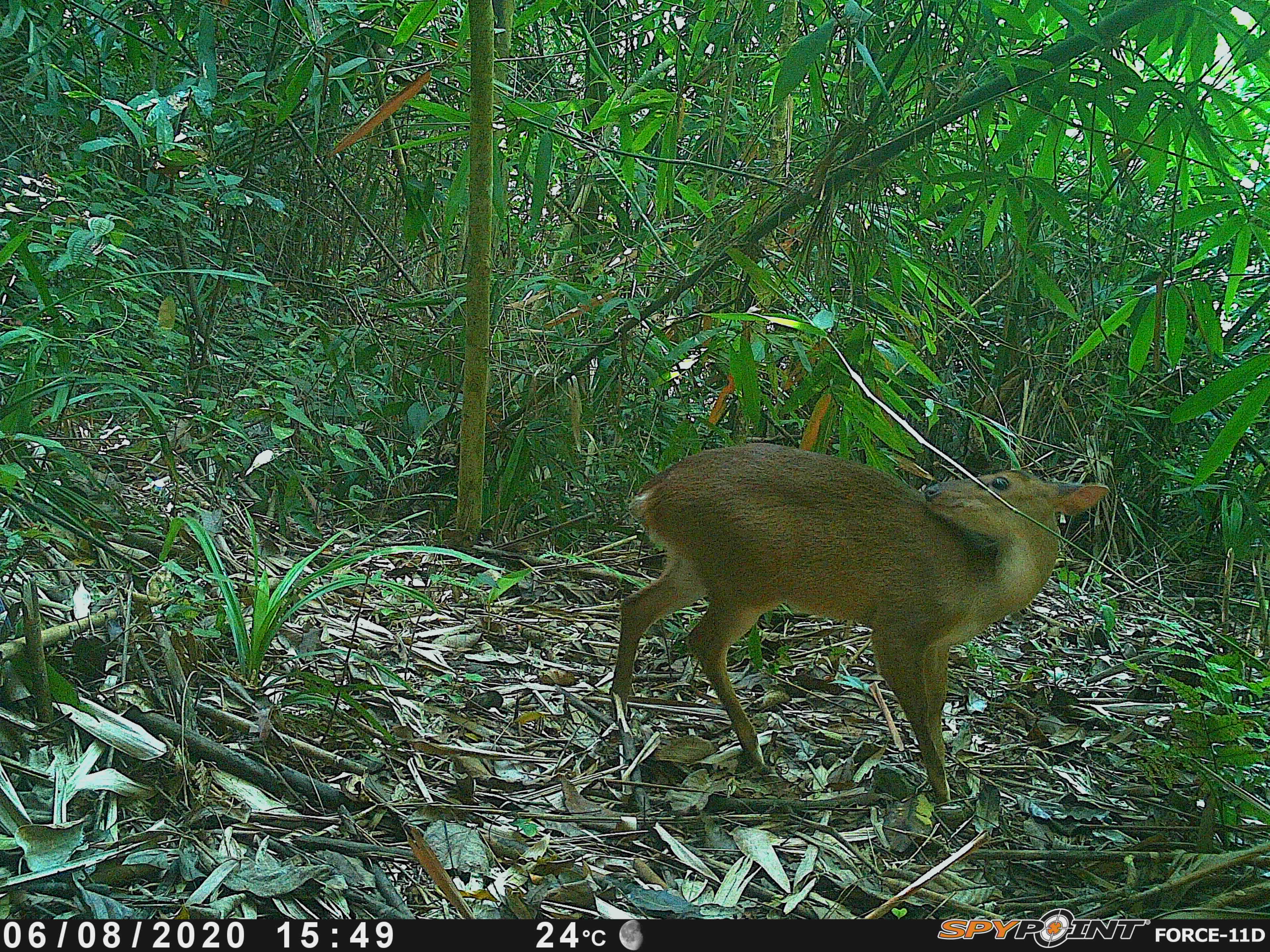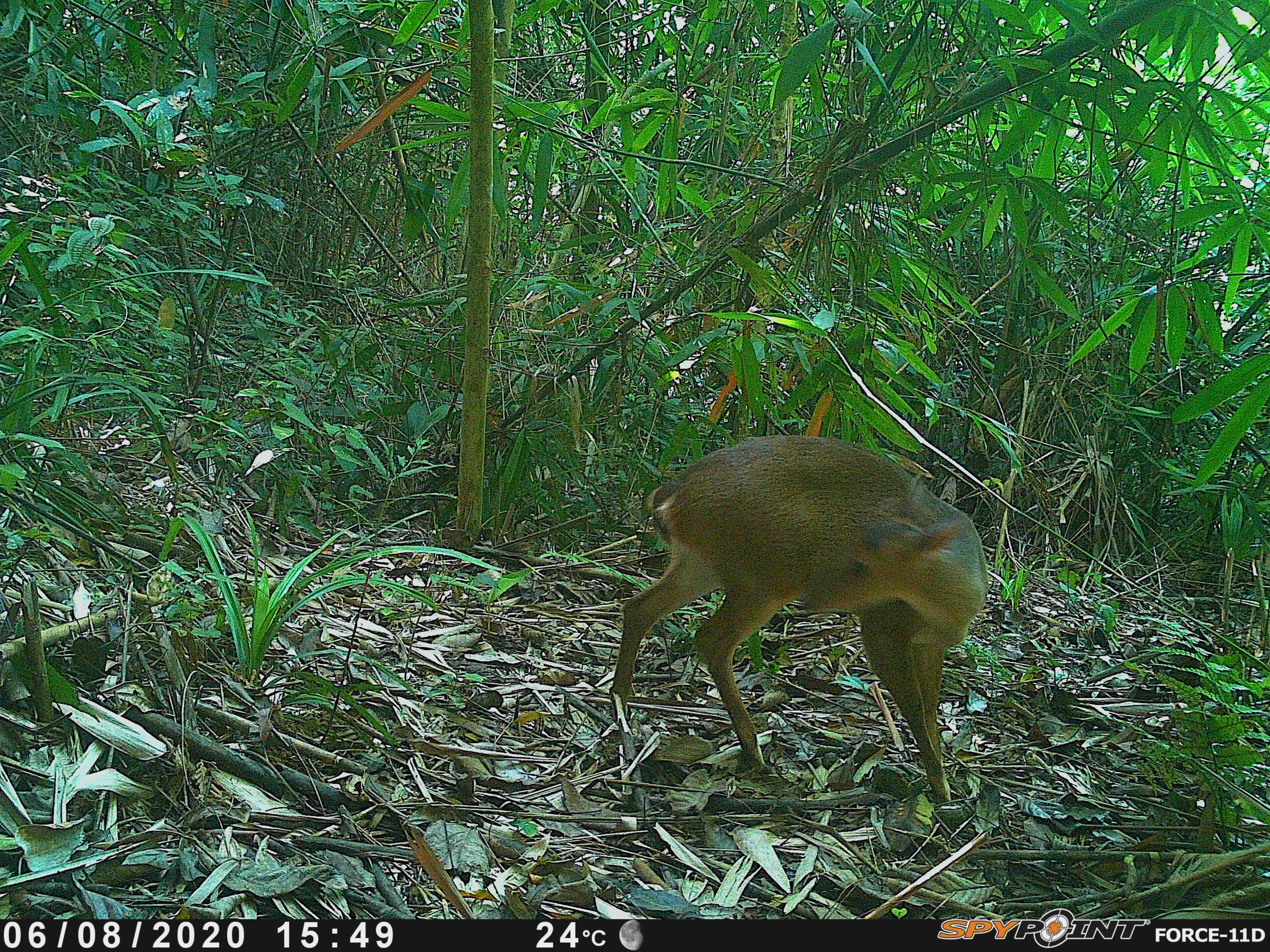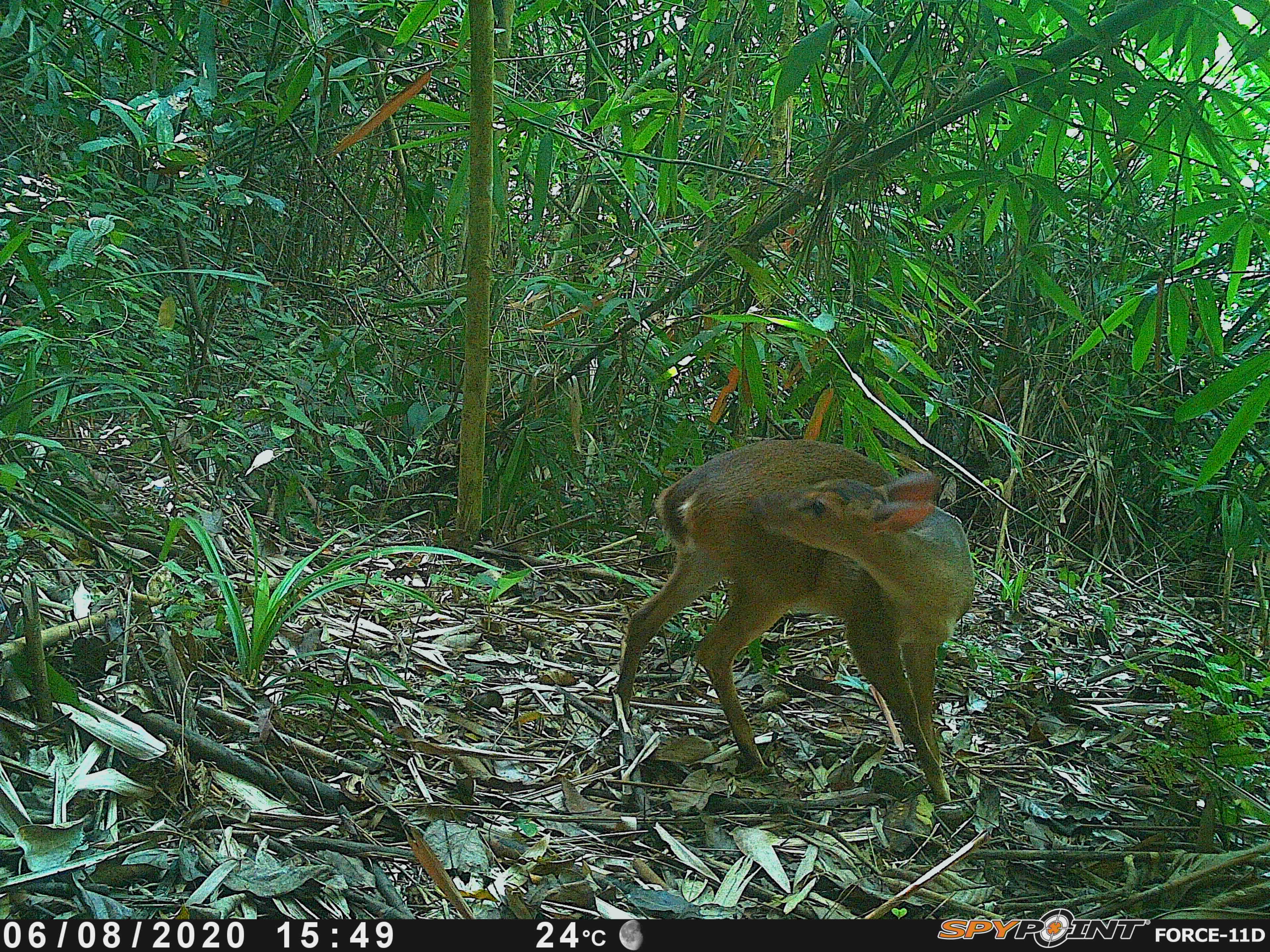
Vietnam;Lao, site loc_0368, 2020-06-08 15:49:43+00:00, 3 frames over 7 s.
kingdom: Animalia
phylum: Chordata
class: Mammalia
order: Artiodactyla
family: Cervidae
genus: Muntiacus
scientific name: Muntiacus vuquangensis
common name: large-antlered muntjac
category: large antlered muntjac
Large antlered muntjac (large-antlered muntjac) (Muntiacus vuquangensis). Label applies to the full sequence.